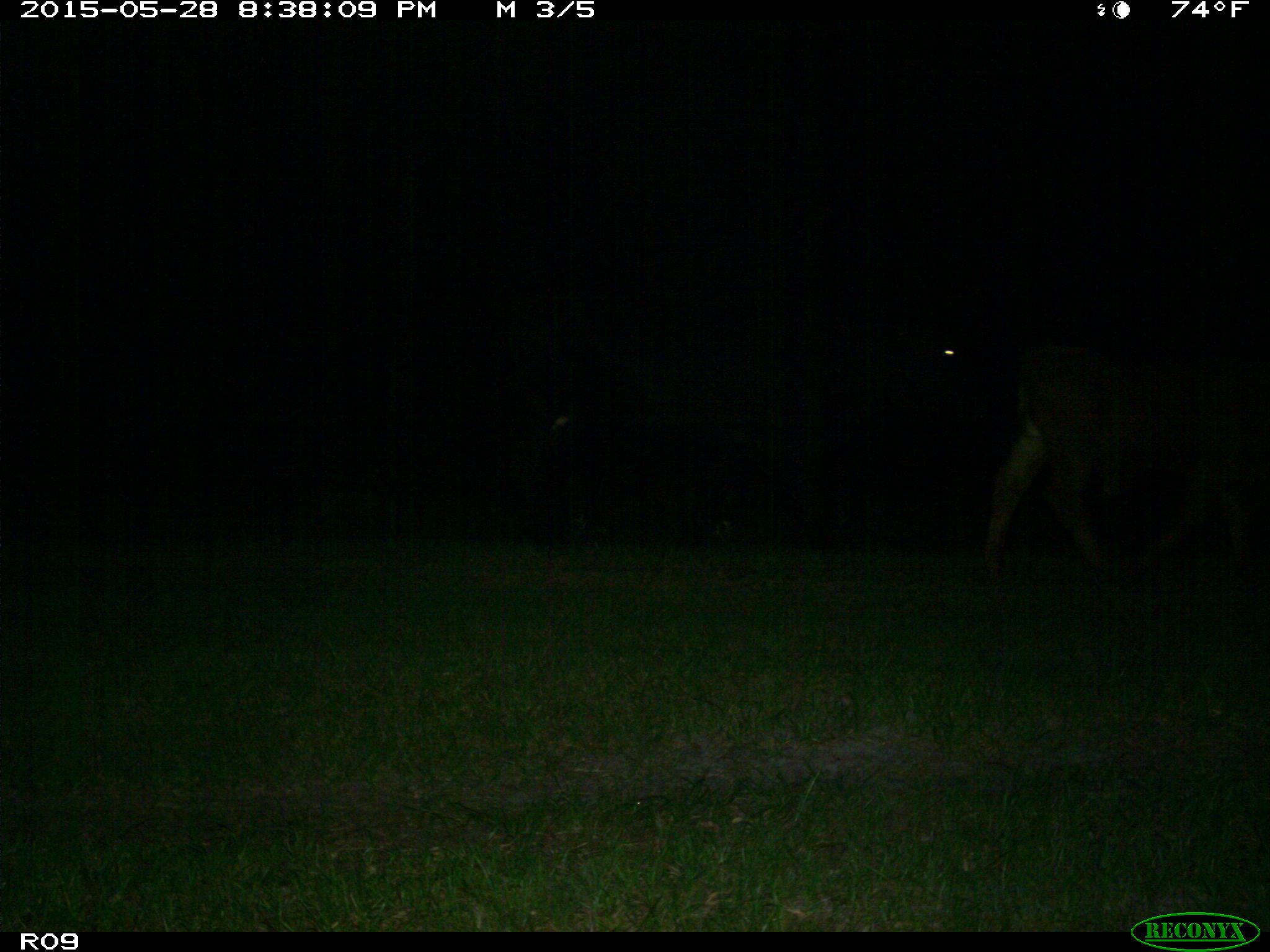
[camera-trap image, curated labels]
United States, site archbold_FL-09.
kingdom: Animalia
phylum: Chordata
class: Mammalia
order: Artiodactyla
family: Bovidae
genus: Bos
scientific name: Bos taurus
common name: domestic cow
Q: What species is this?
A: Bos taurus (domestic cow).